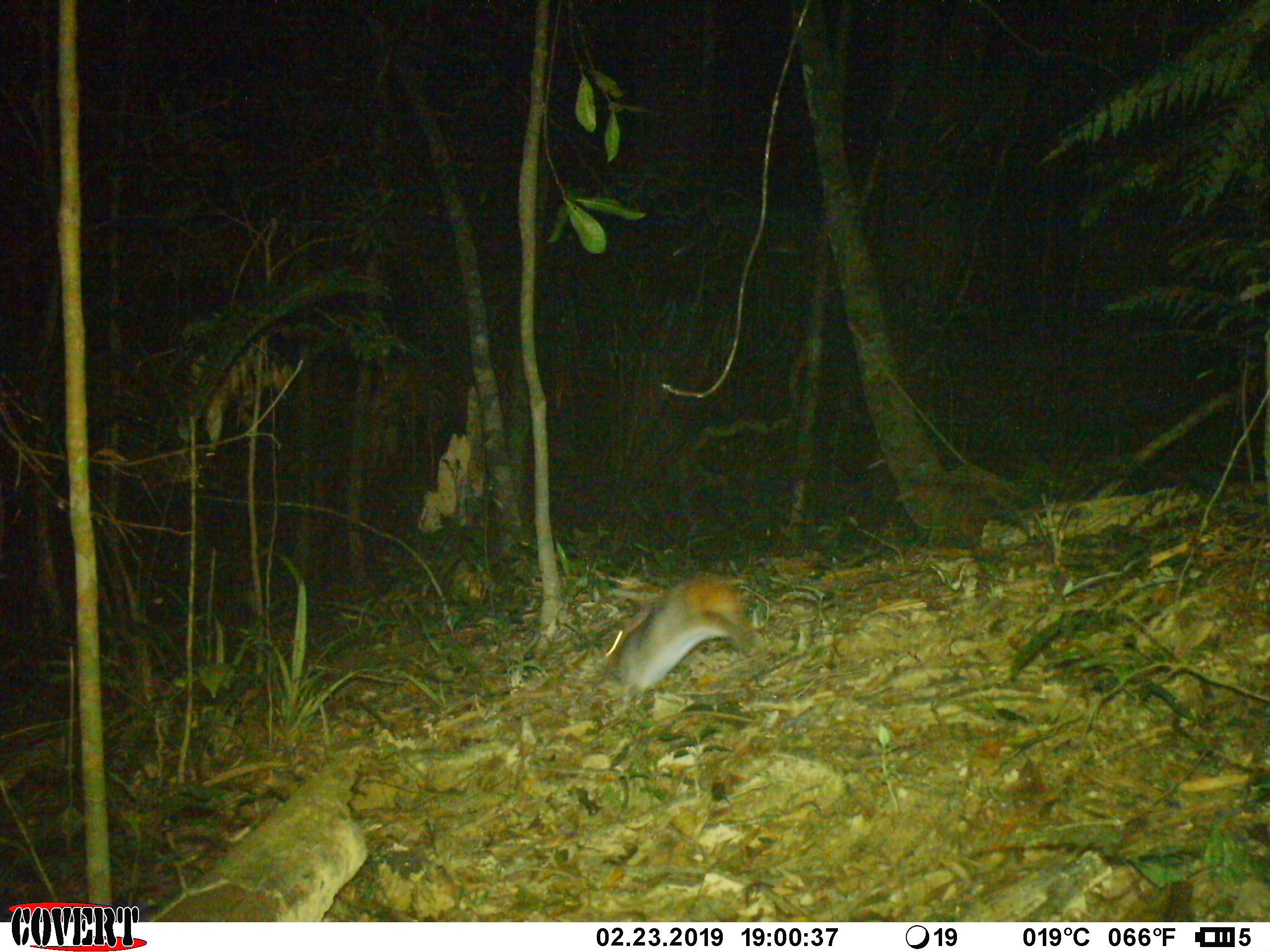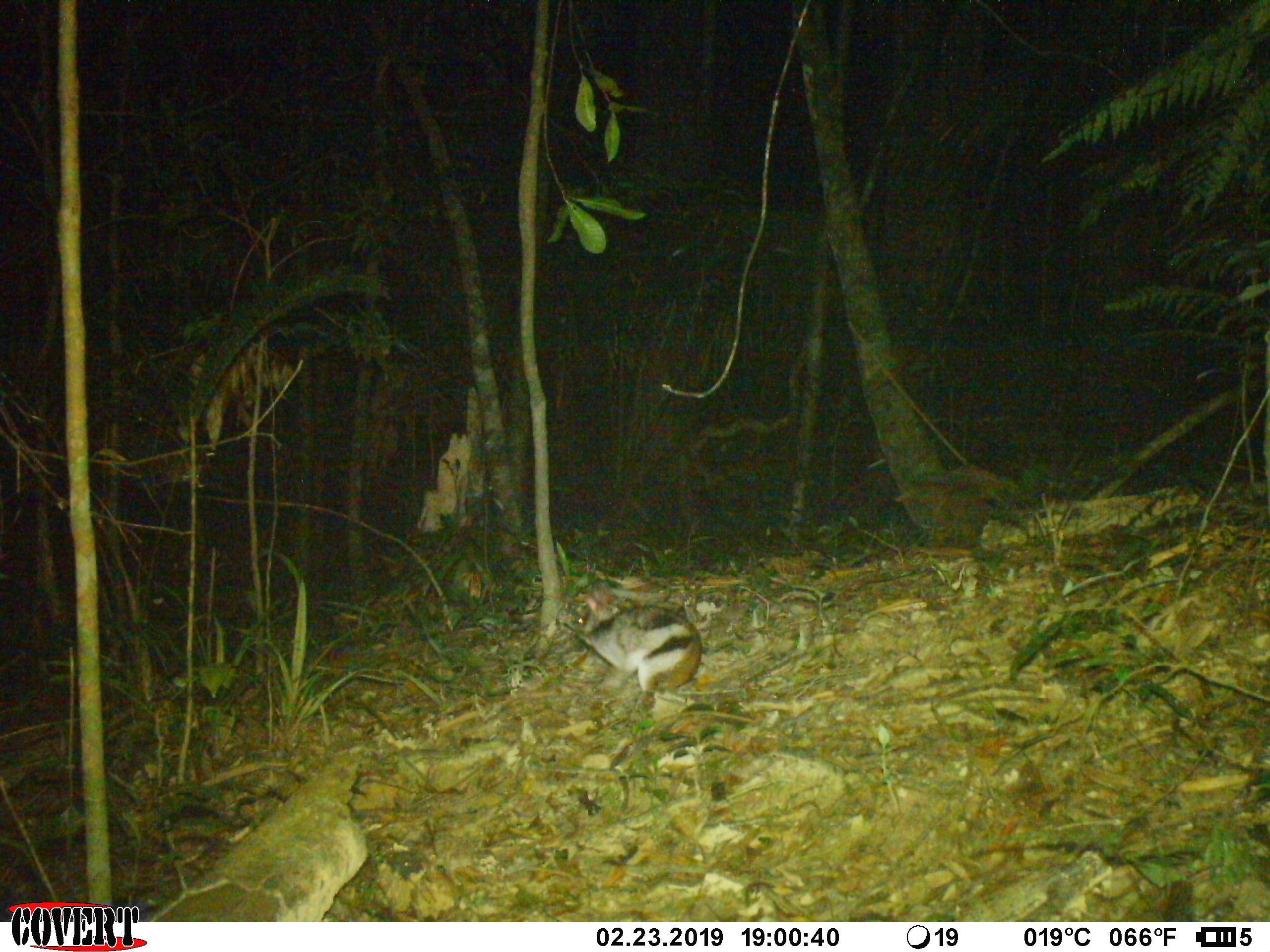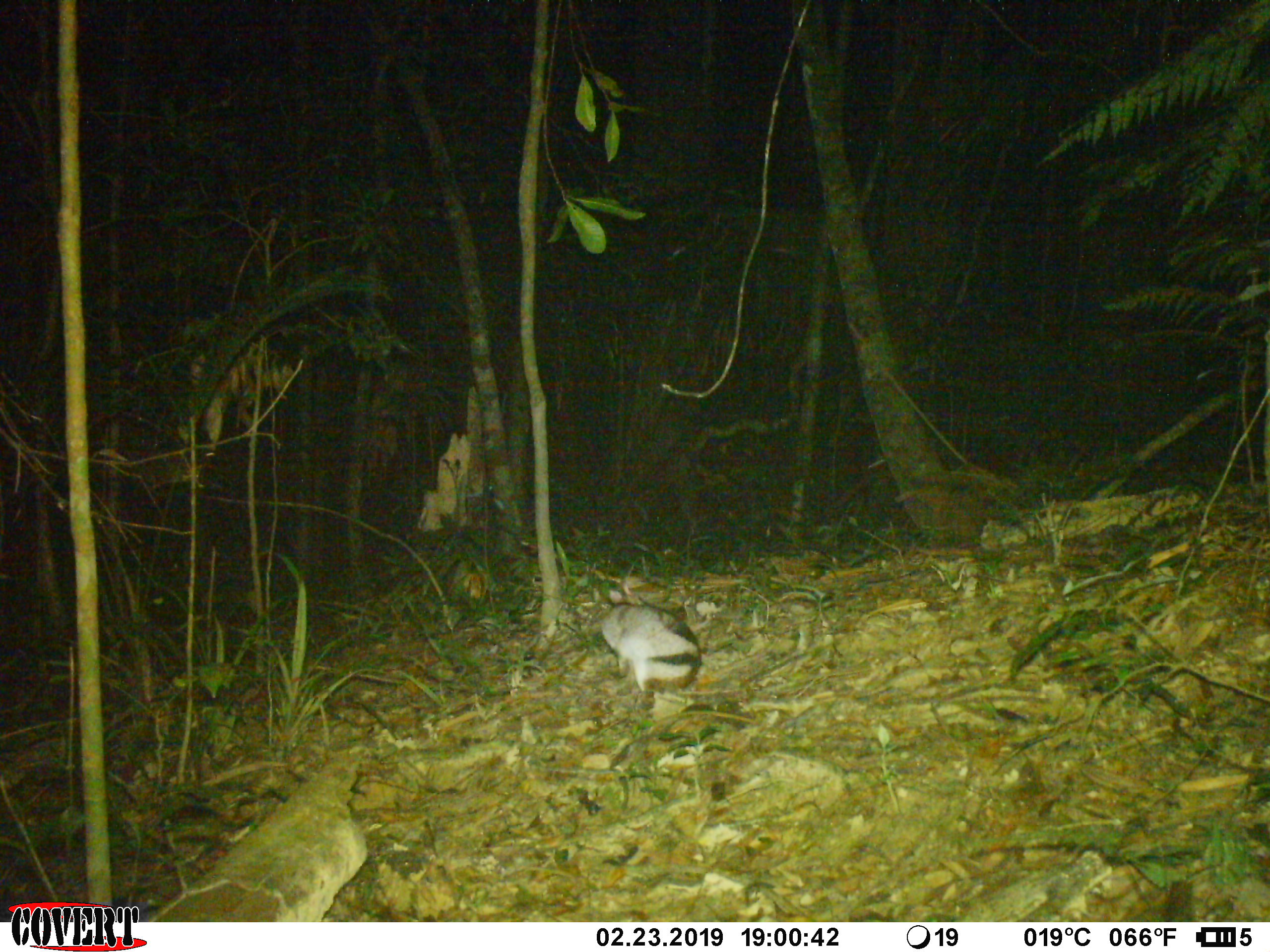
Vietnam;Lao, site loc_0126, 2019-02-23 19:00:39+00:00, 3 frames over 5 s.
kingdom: Animalia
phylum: Chordata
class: Mammalia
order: Lagomorpha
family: Leporidae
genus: Nesolagus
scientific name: Nesolagus timminsi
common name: annamite striped rabbit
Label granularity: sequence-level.